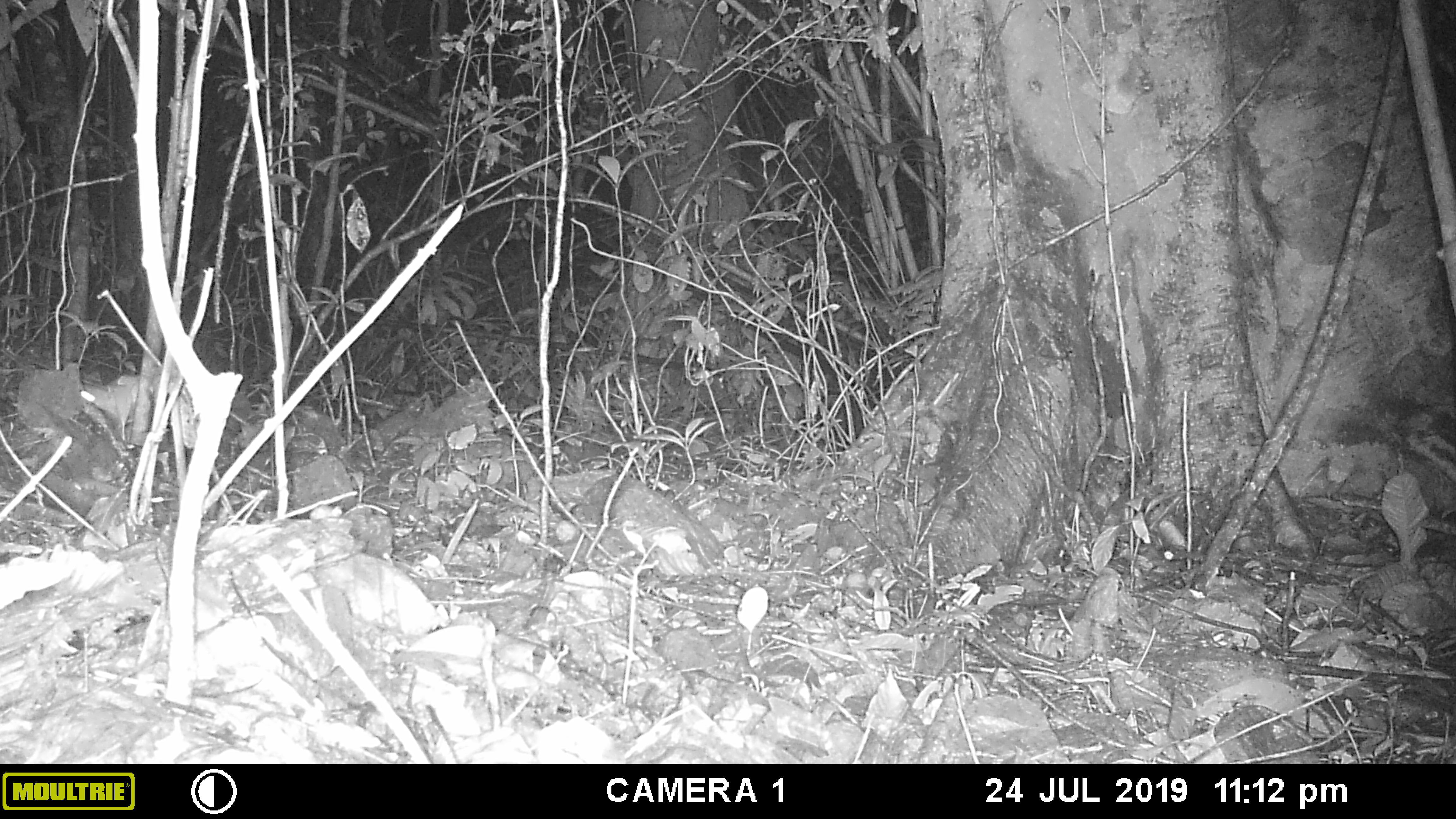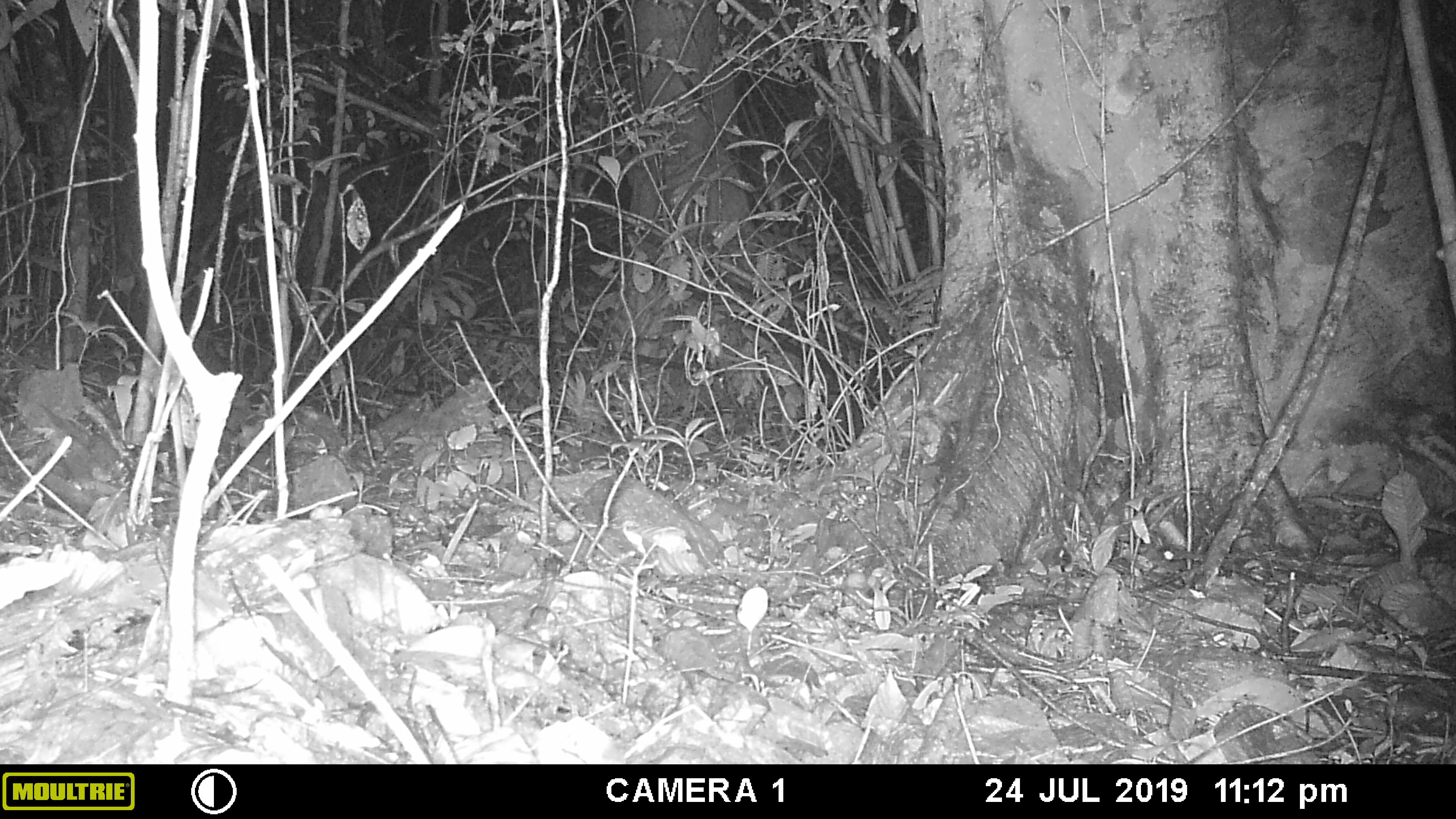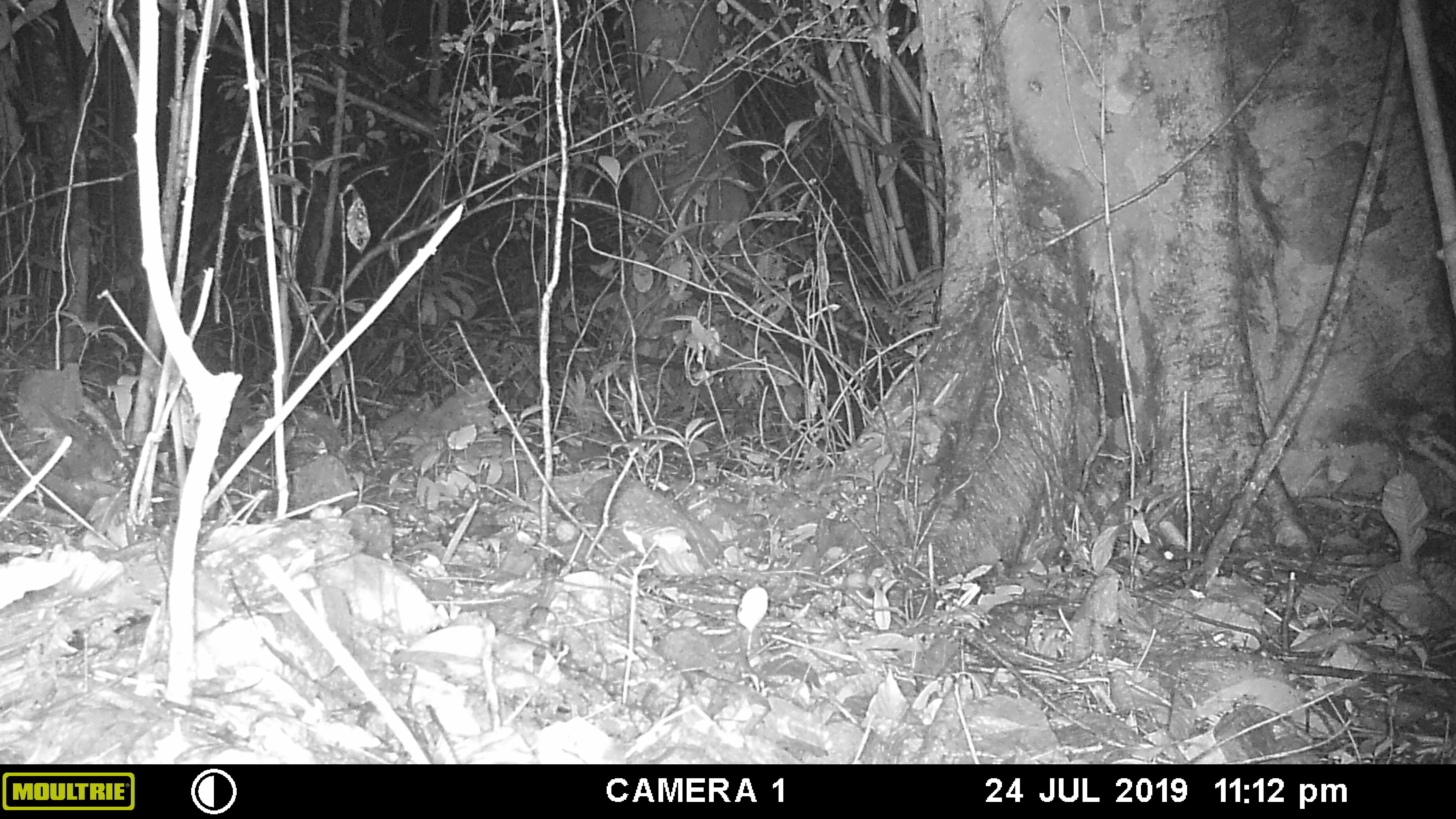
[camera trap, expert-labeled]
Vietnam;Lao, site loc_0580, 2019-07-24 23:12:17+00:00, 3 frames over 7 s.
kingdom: Animalia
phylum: Chordata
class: Mammalia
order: Rodentia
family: Muridae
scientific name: Muridae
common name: old-world mice and rats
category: unidentified murid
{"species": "unidentified murid (old-world mice and rats) (Muridae)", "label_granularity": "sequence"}